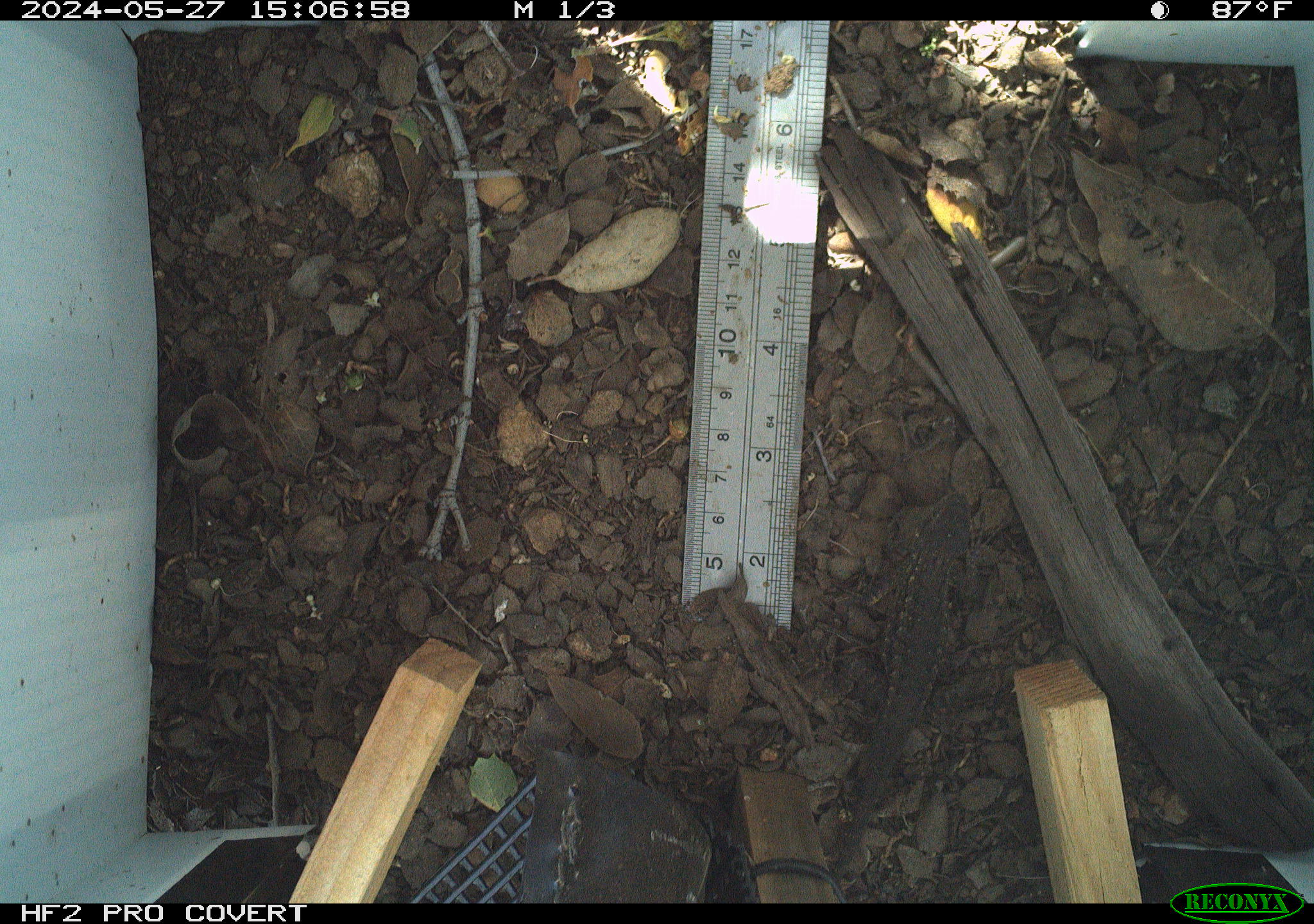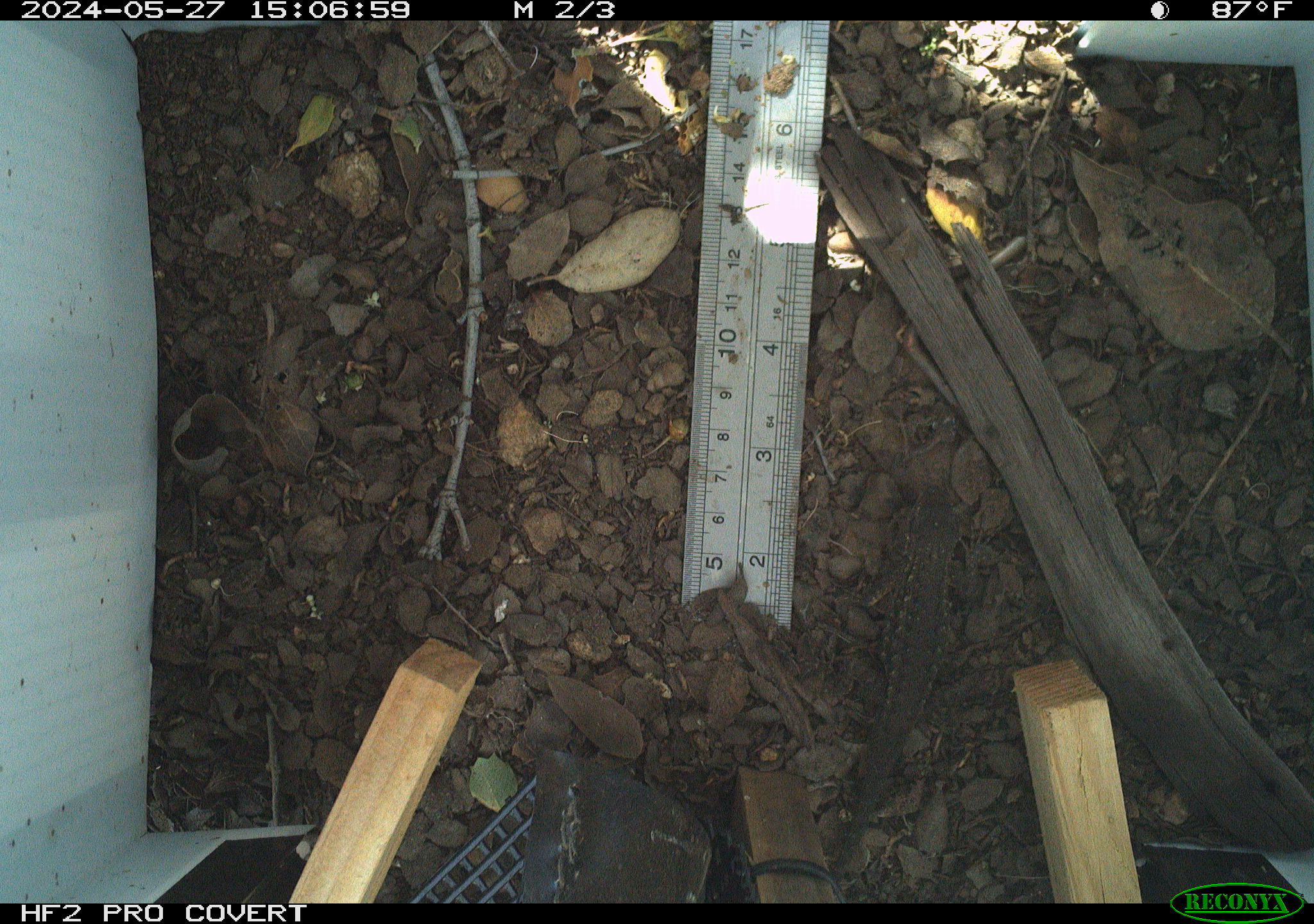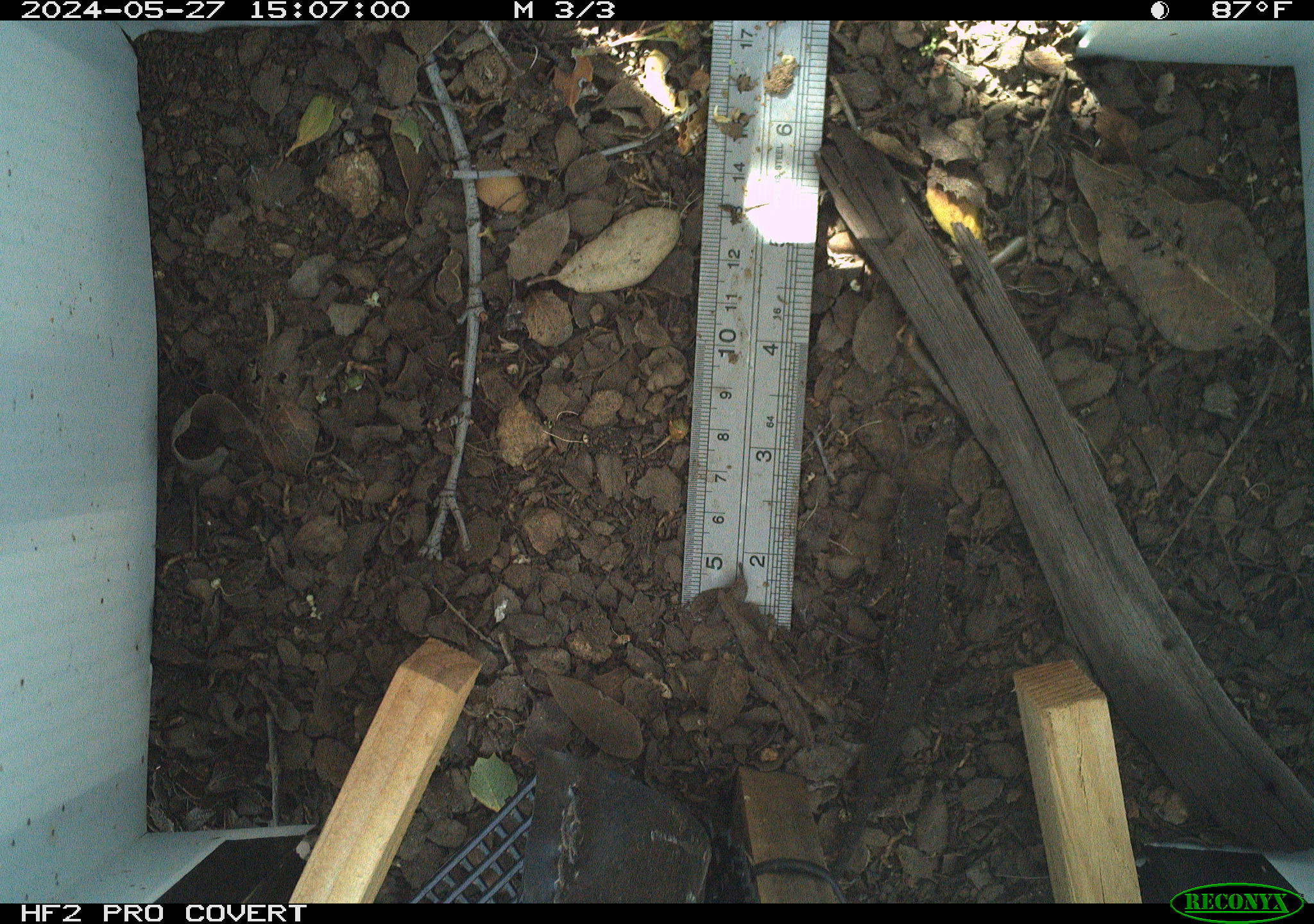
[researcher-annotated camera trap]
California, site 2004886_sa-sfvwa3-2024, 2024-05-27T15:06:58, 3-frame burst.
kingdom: Animalia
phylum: Chordata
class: Reptilia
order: Squamata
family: Phrynosomatidae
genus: Sceloporus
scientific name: Sceloporus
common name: spiny lizards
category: sceloporus species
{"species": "sceloporus species (spiny lizards) (Sceloporus)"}